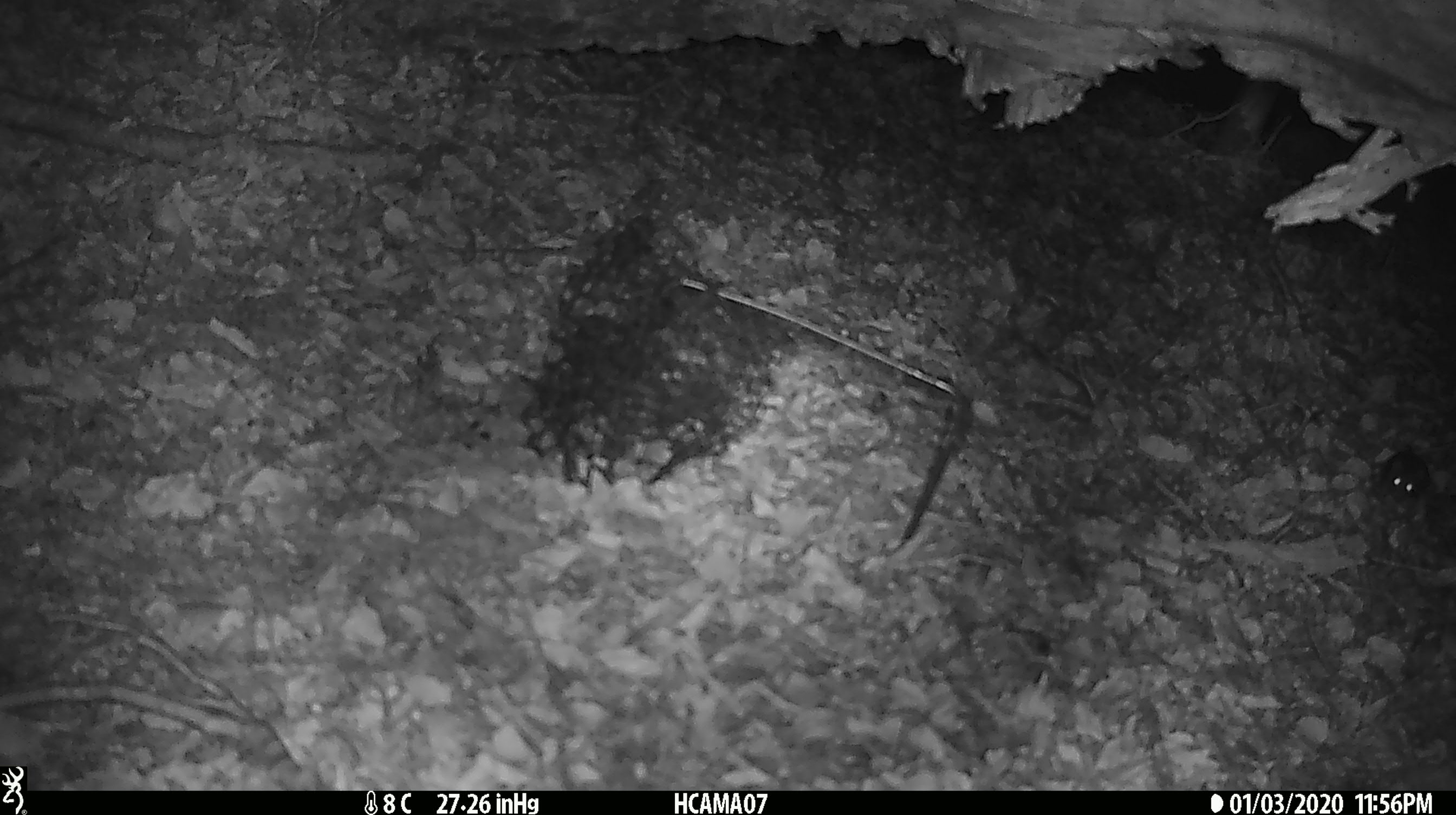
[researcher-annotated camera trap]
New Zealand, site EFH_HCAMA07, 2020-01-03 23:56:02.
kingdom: Animalia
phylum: Chordata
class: Mammalia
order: Rodentia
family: Muridae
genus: Mus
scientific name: Mus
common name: mouse